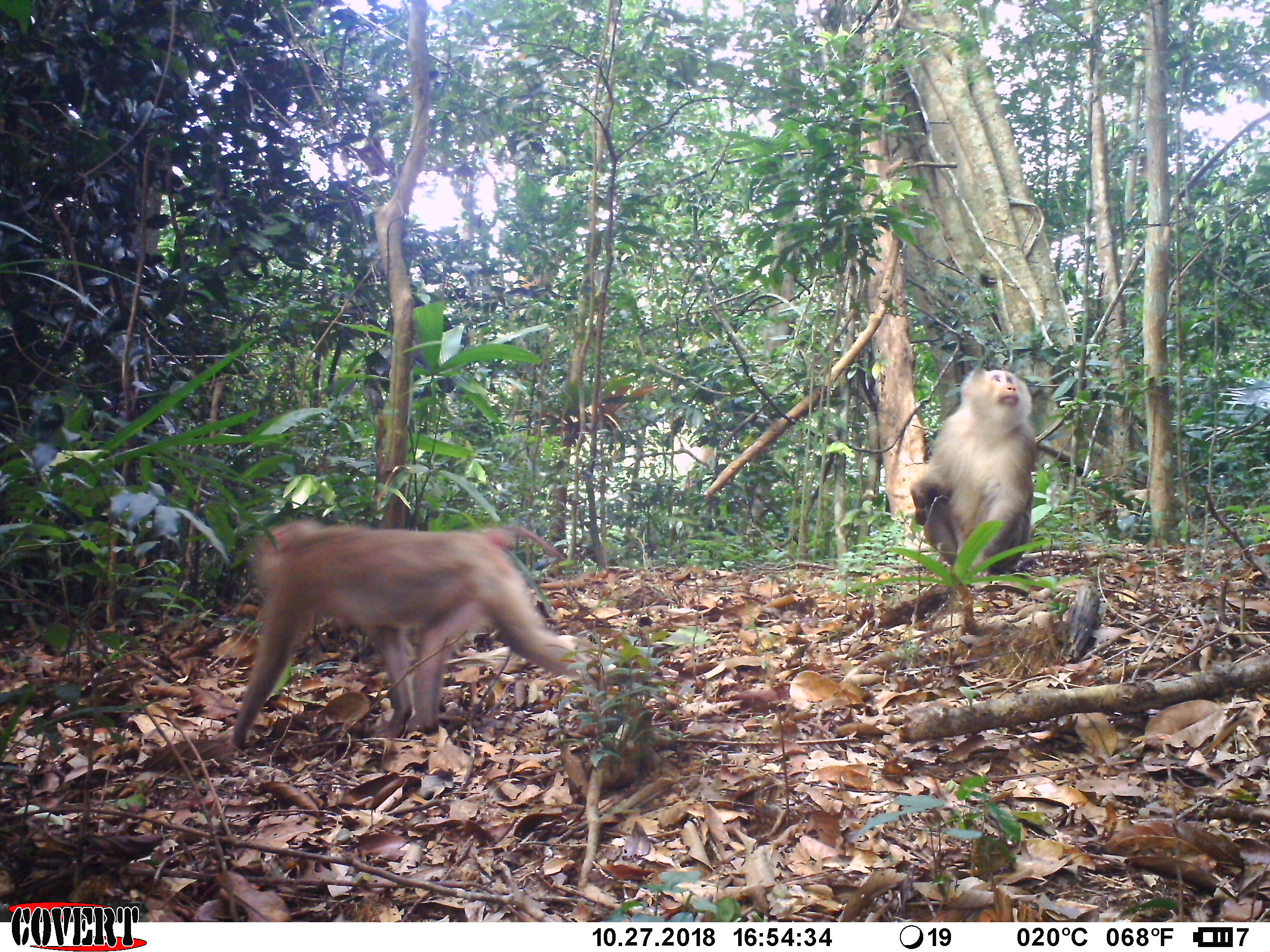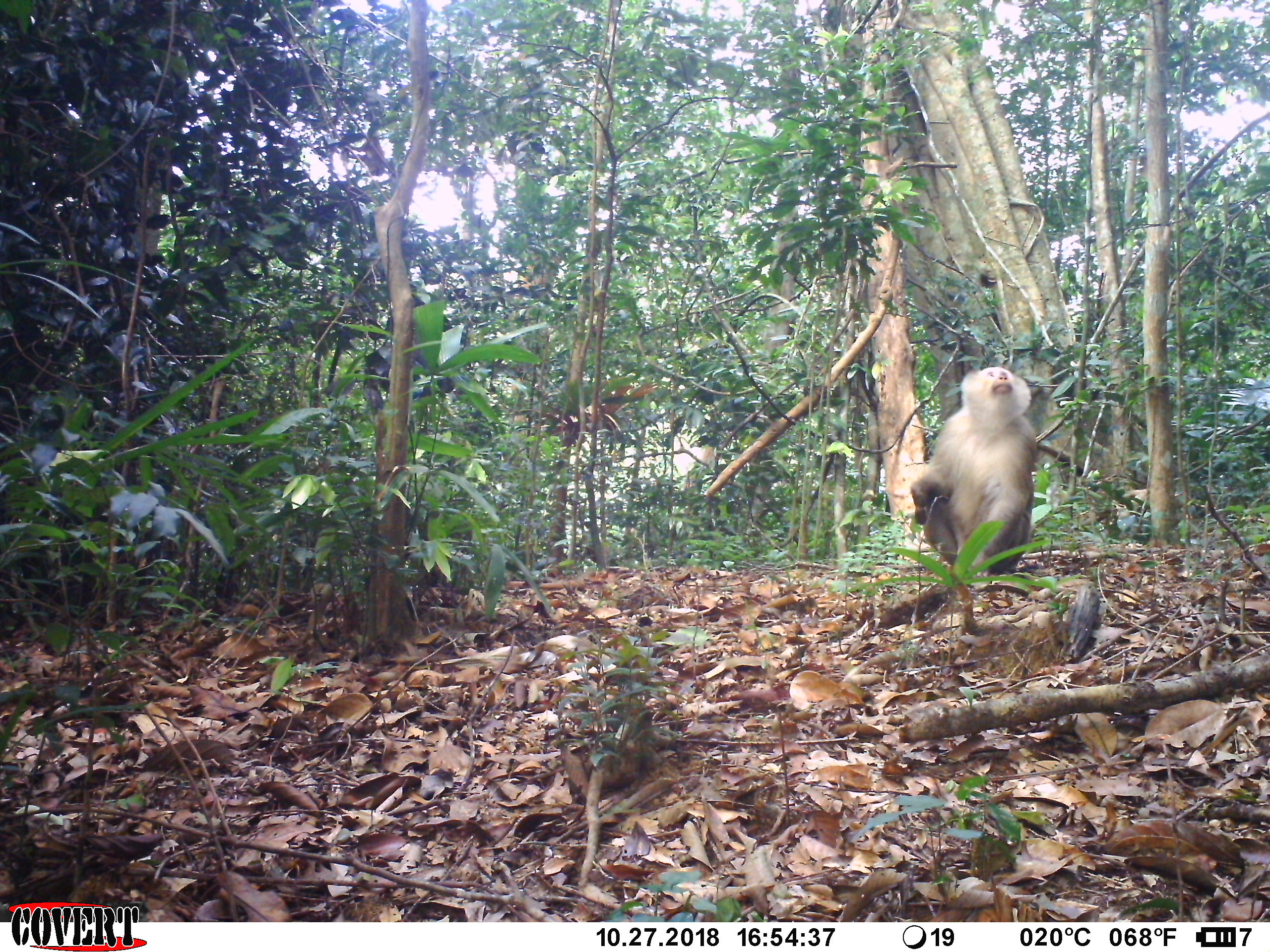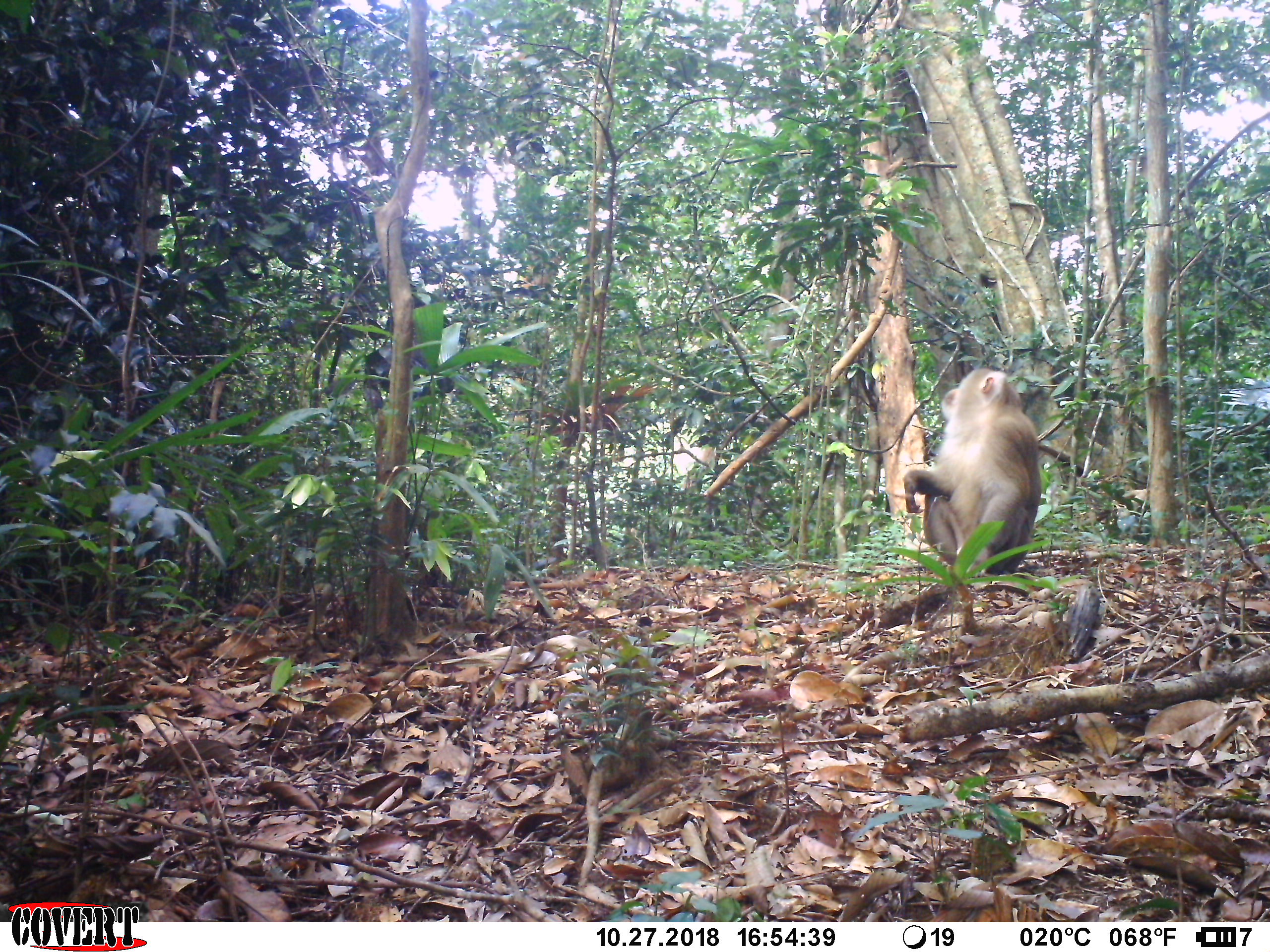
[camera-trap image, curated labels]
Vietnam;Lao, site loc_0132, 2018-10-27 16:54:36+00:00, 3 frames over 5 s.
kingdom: Animalia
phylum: Chordata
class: Mammalia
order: Primates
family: Cercopithecidae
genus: Macaca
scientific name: Macaca nemestrina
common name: pig-tailed macaque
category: pig tailed macaque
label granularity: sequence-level